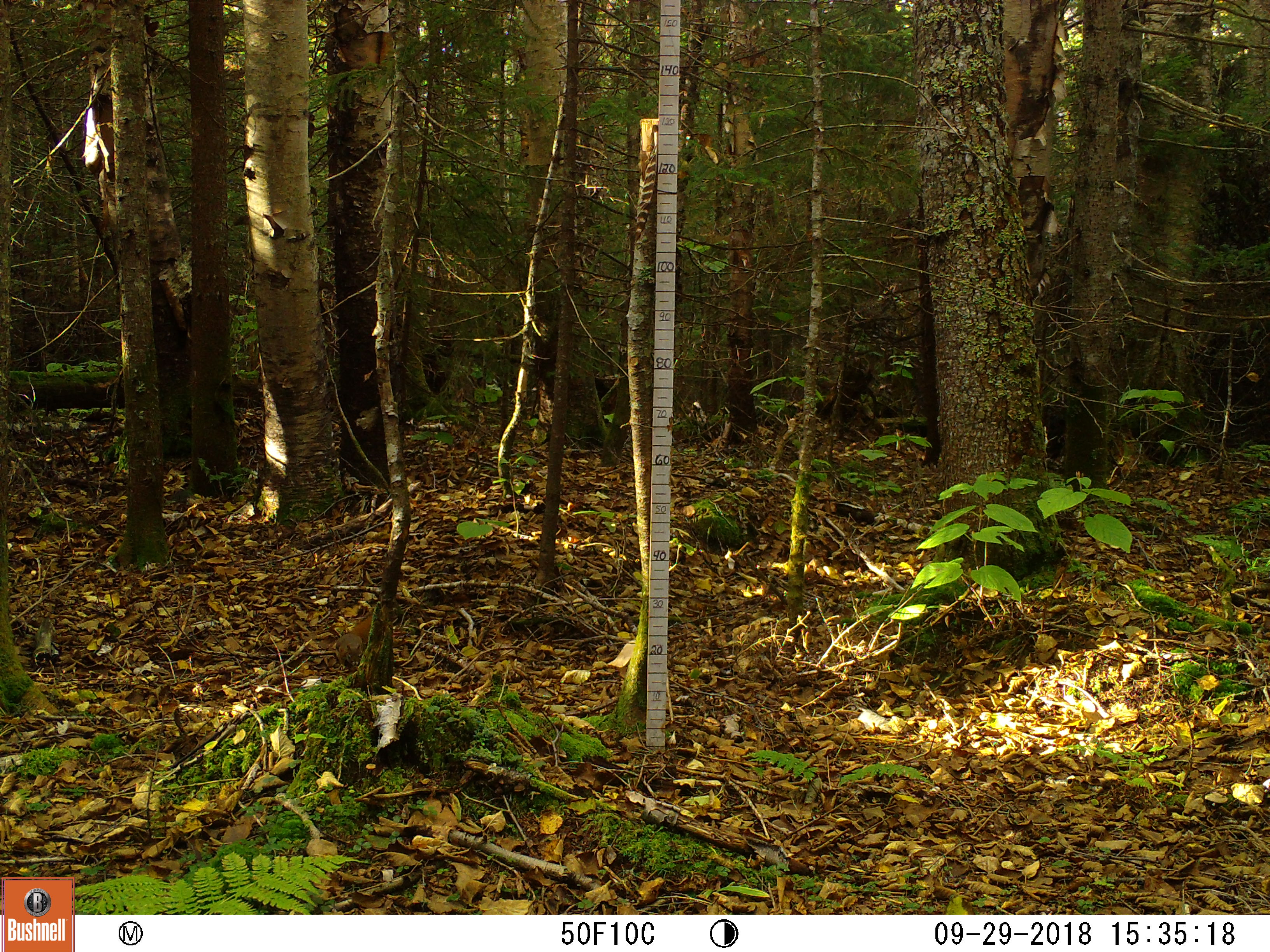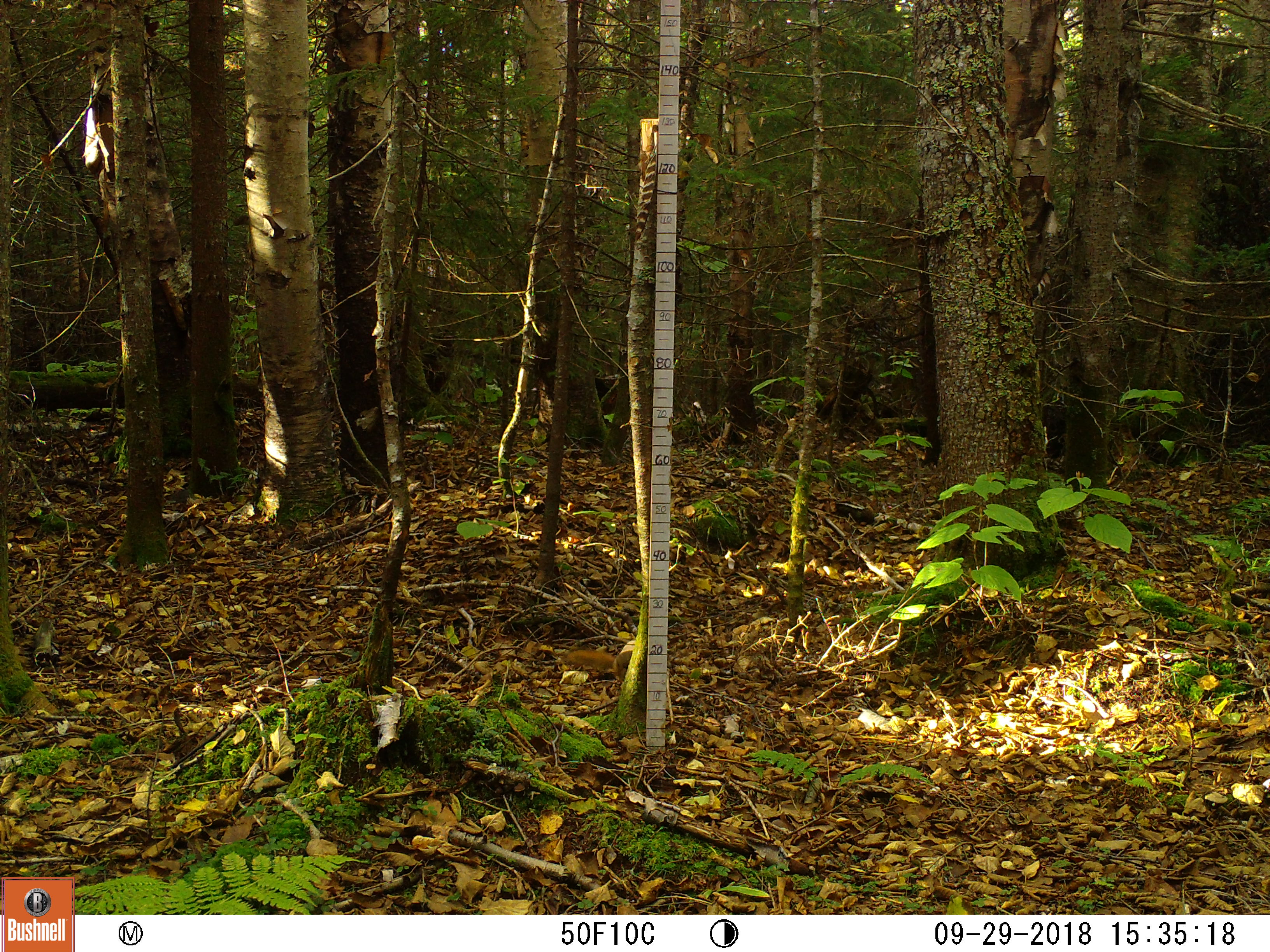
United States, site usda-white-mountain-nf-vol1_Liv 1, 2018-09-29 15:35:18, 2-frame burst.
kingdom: Animalia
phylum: Chordata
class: Mammalia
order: Rodentia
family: Sciuridae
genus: Tamiasciurus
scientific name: Tamiasciurus hudsonicus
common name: red squirrel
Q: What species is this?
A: Red squirrel (Tamiasciurus hudsonicus).